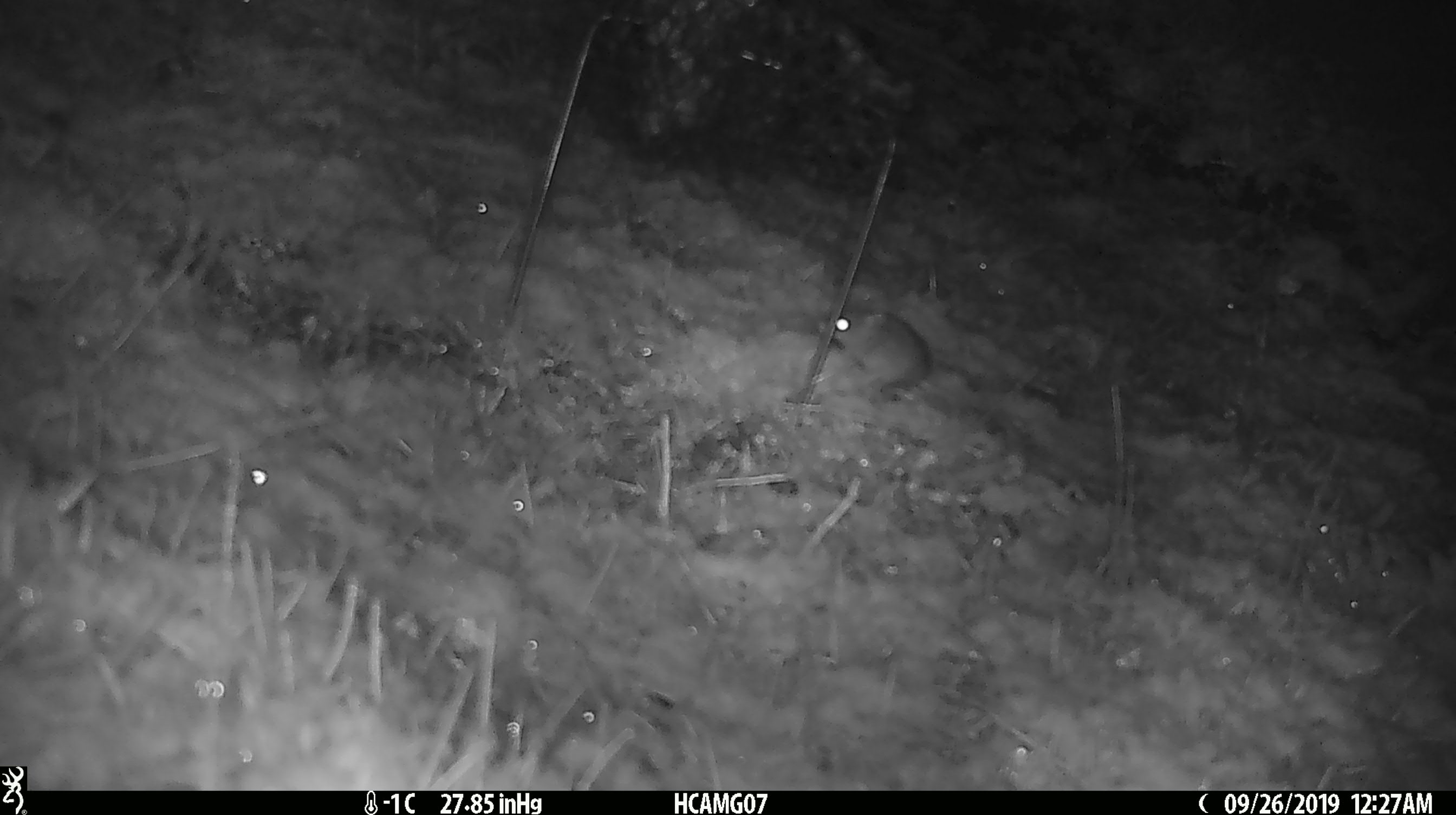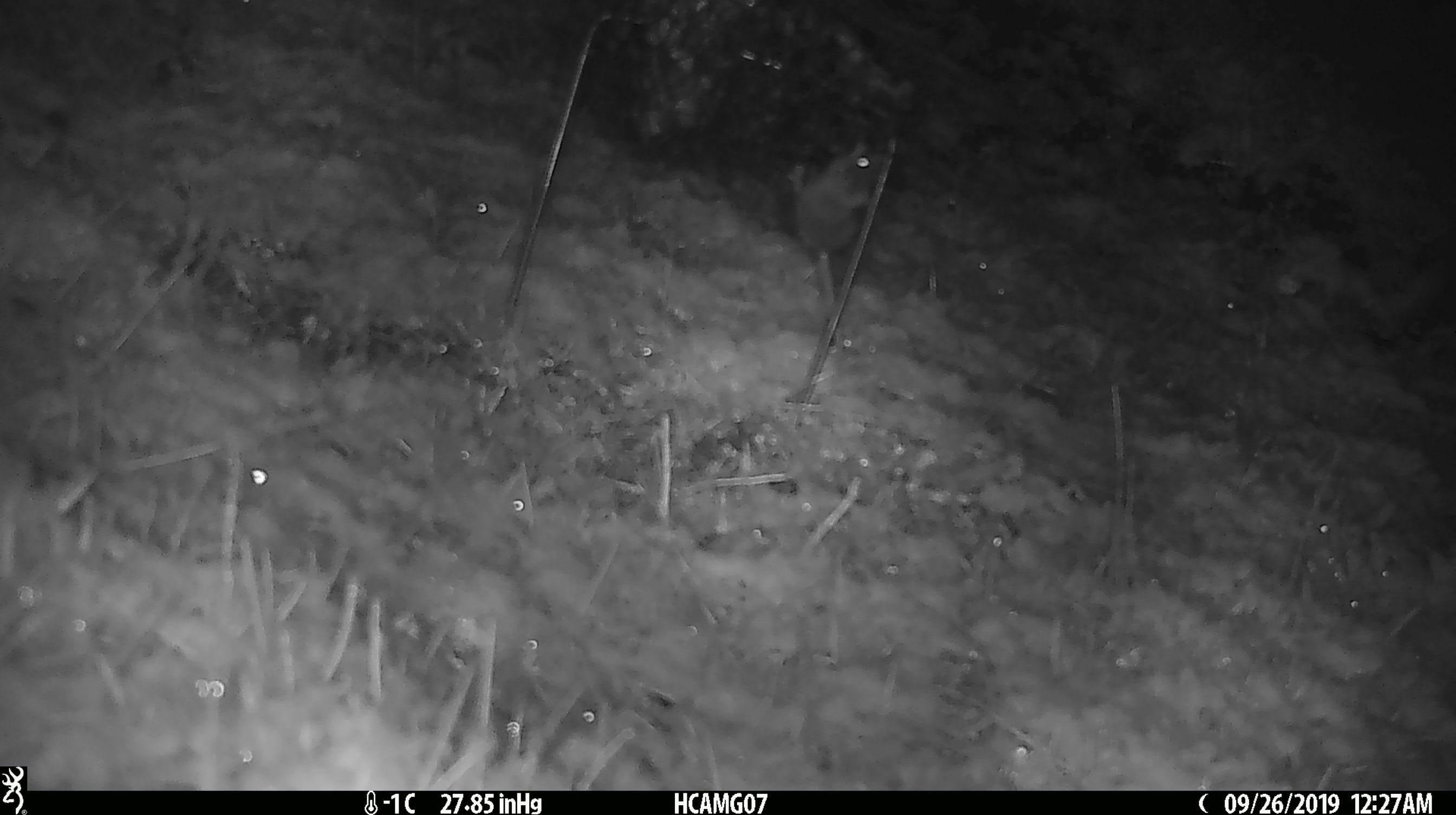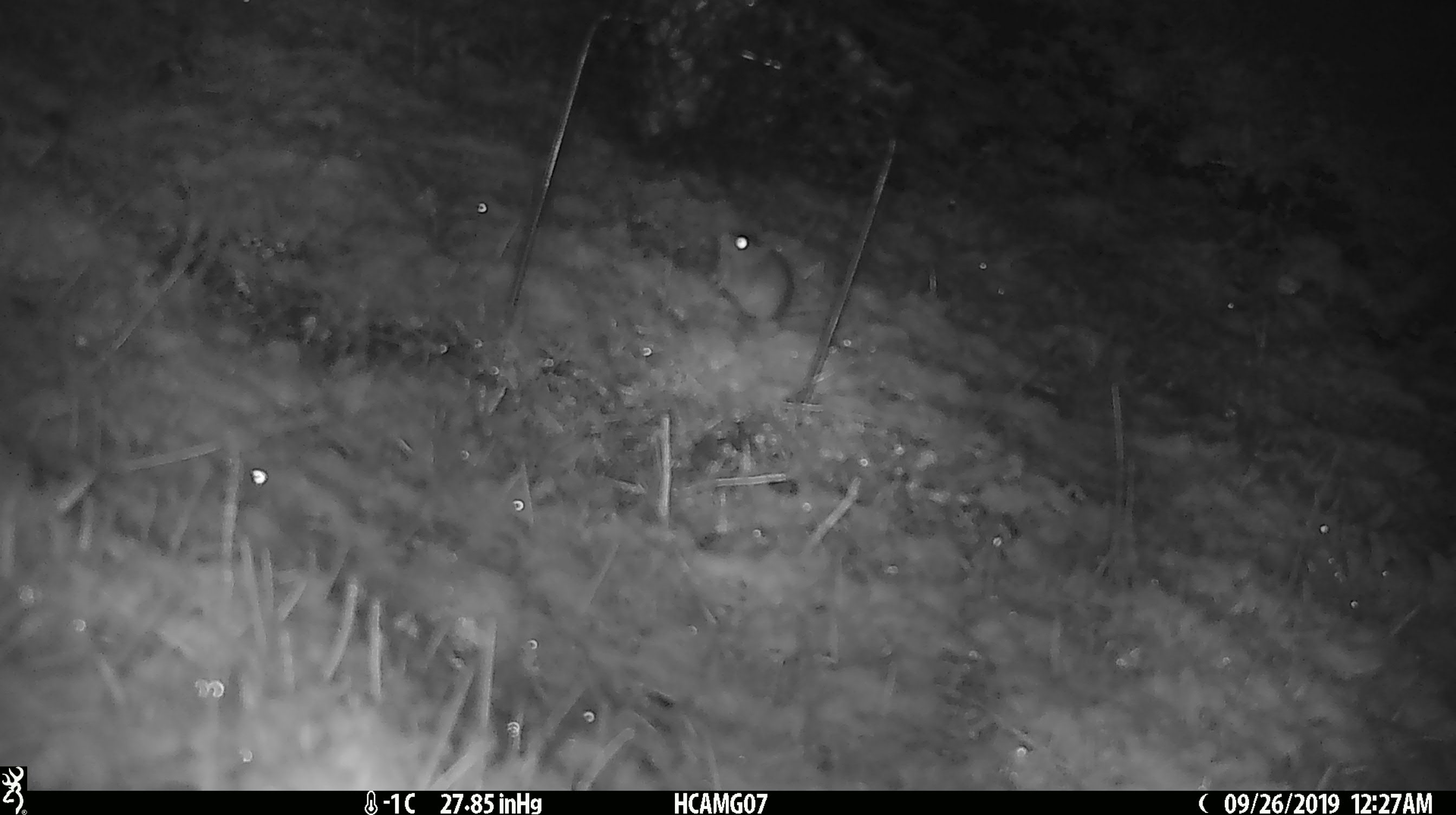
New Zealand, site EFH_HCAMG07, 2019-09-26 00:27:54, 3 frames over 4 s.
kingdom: Animalia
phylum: Chordata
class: Mammalia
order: Rodentia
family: Muridae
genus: Mus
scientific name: Mus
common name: mouse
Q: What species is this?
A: Mouse (Mus).